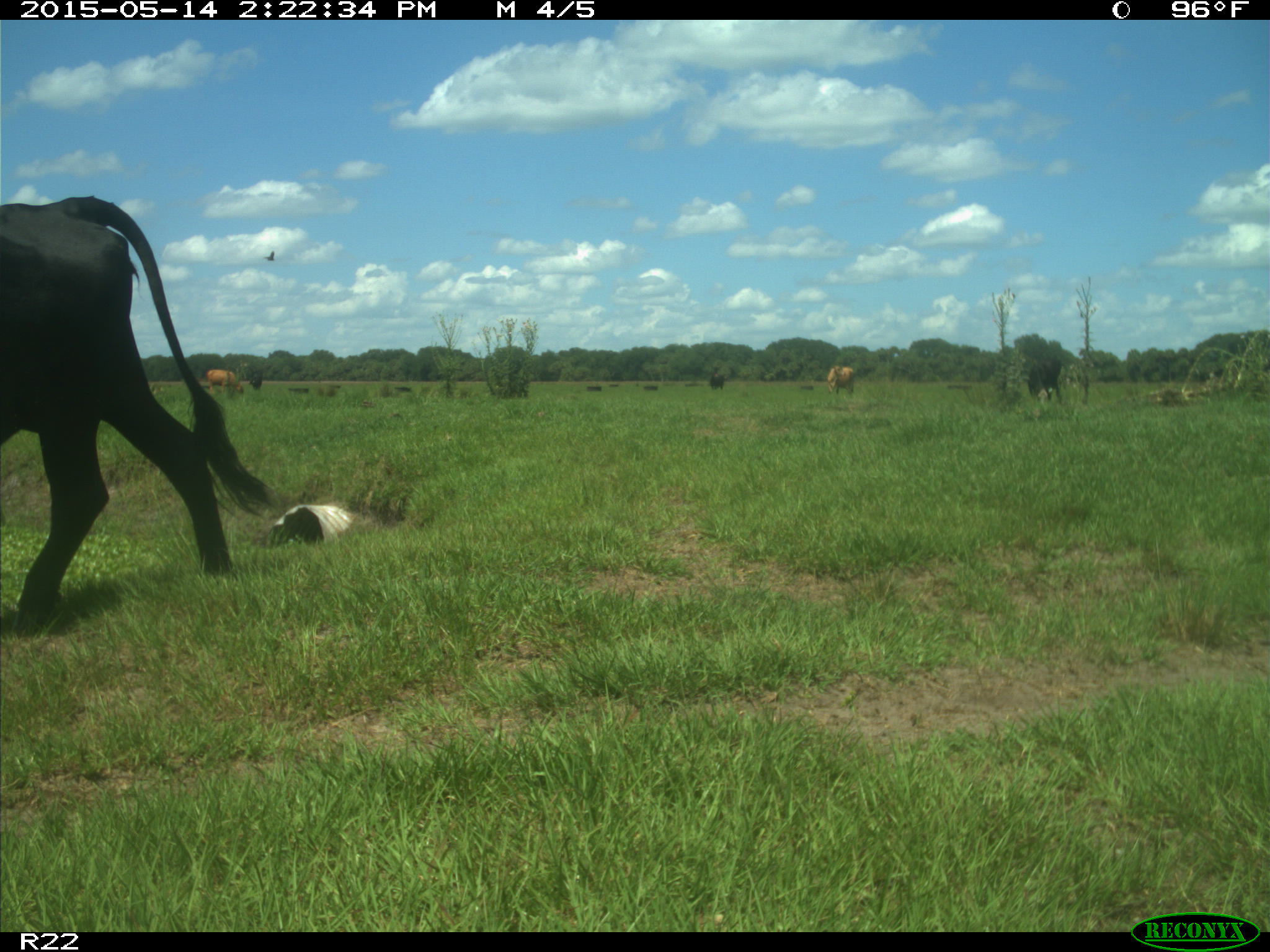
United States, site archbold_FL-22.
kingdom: Animalia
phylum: Chordata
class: Mammalia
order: Artiodactyla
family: Bovidae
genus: Bos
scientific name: Bos taurus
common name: domestic cow